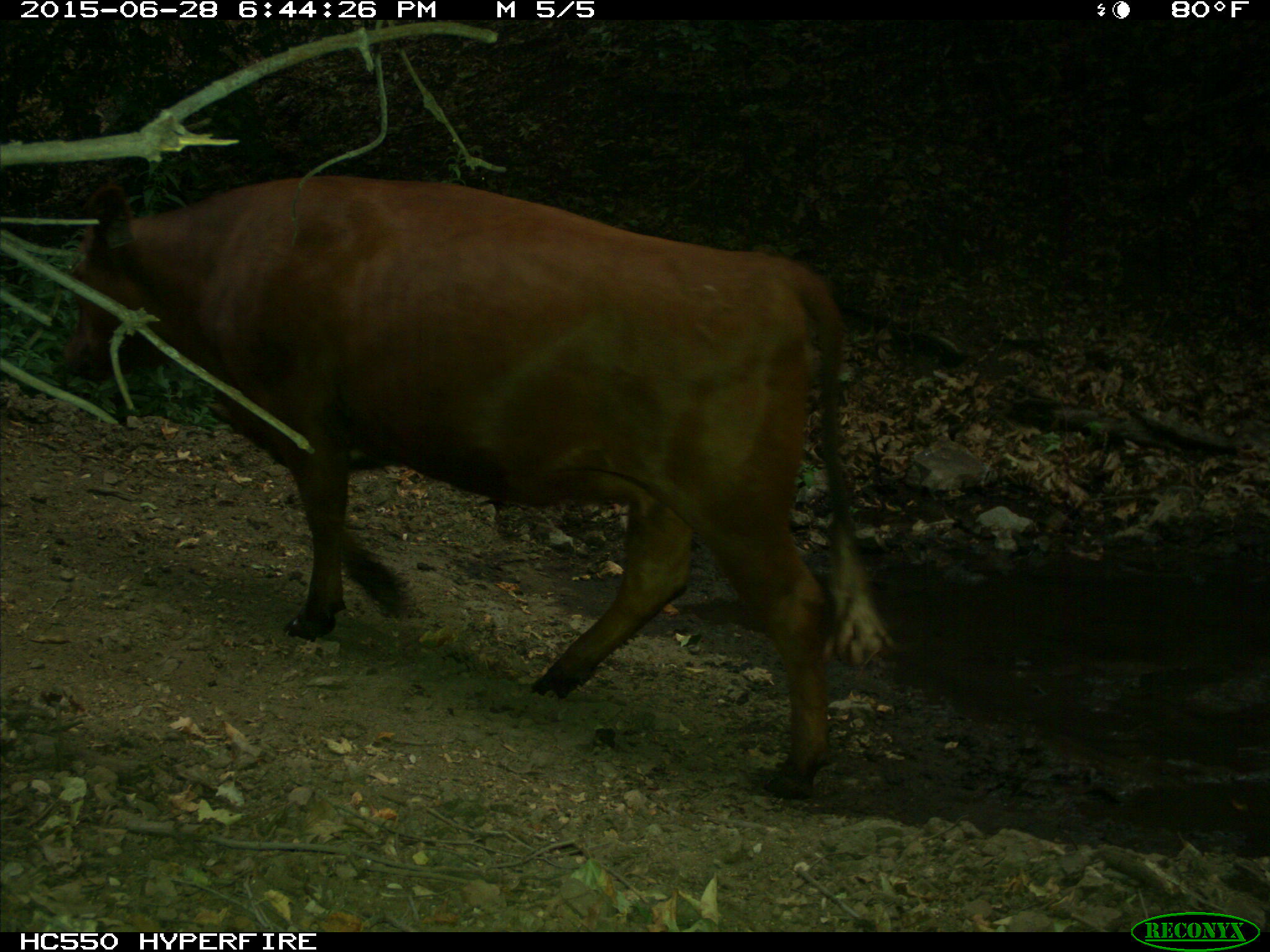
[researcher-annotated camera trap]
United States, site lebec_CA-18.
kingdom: Animalia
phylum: Chordata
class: Mammalia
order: Artiodactyla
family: Bovidae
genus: Bos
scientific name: Bos taurus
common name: domestic cow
Bos taurus (domestic cow).